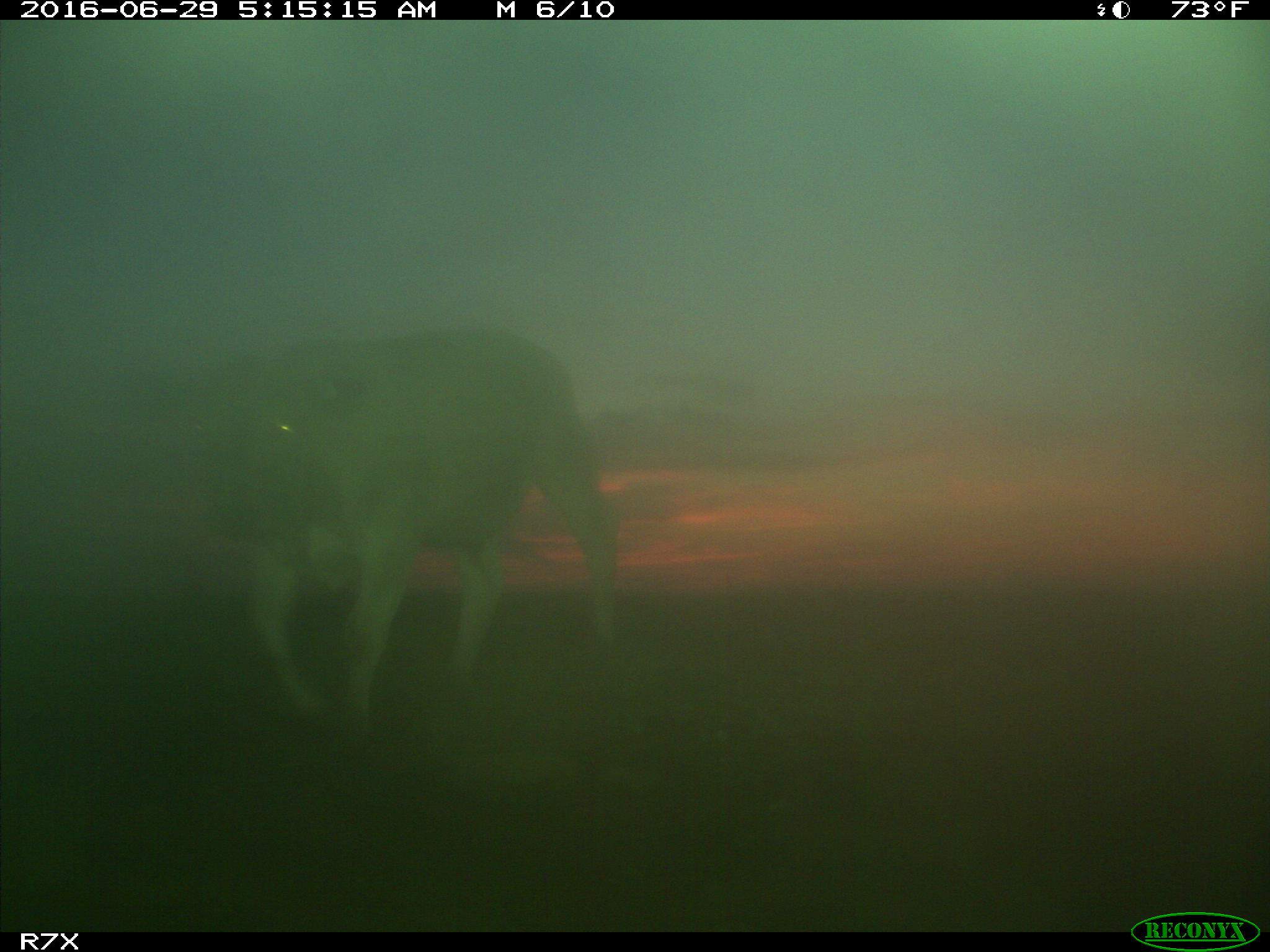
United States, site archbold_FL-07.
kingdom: Animalia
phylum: Chordata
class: Mammalia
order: Artiodactyla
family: Bovidae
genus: Bos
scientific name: Bos taurus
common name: domestic cow